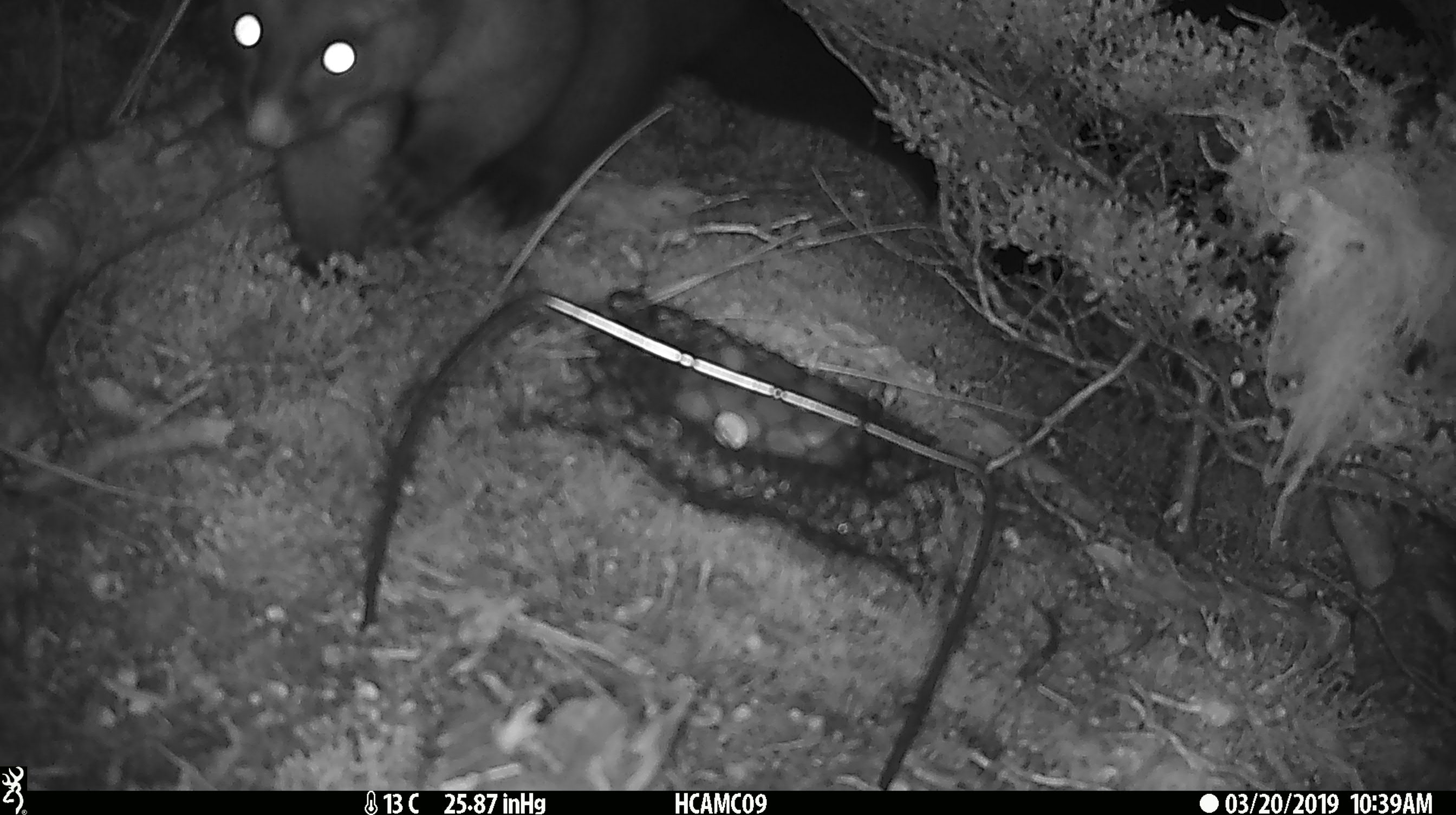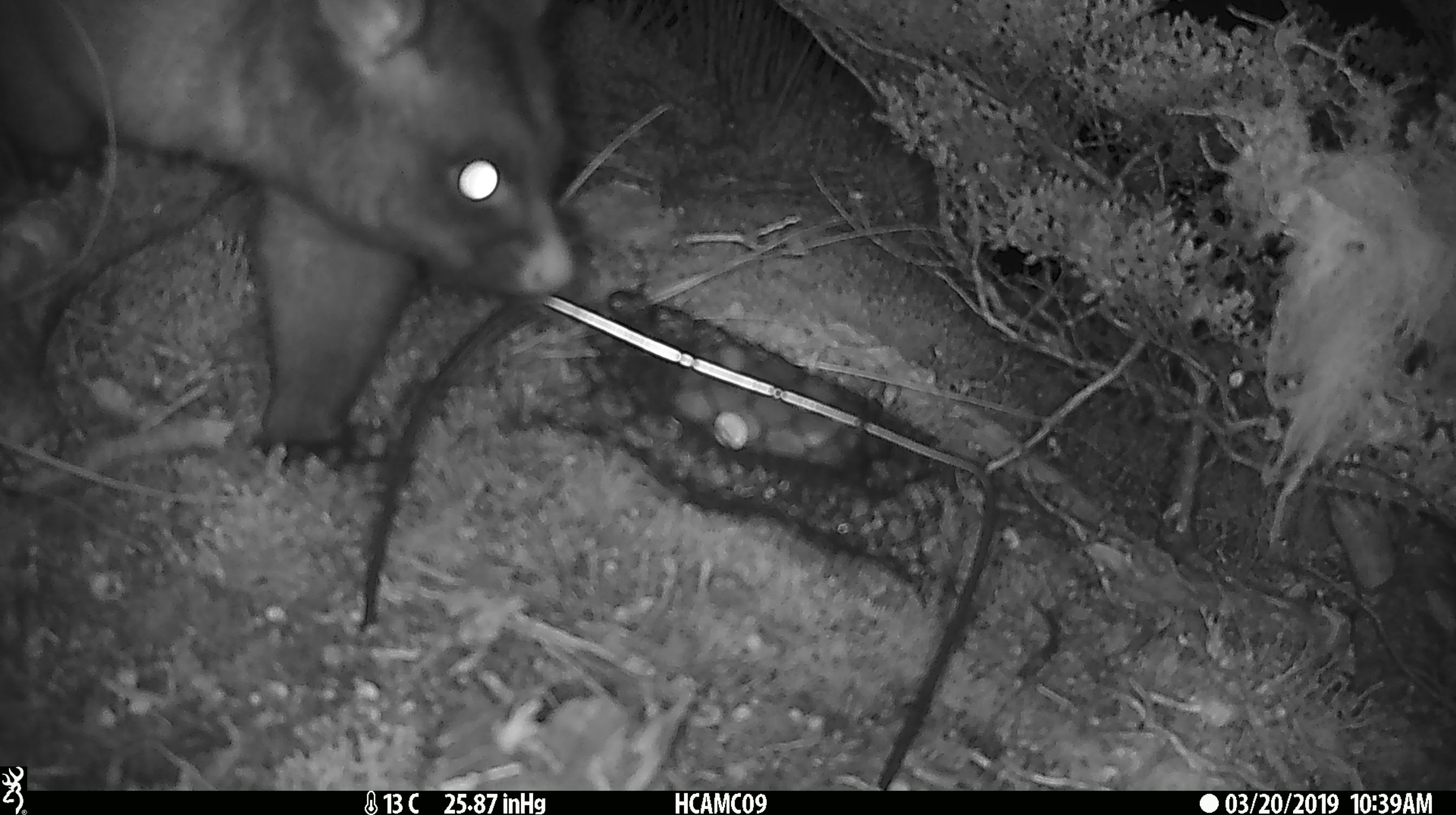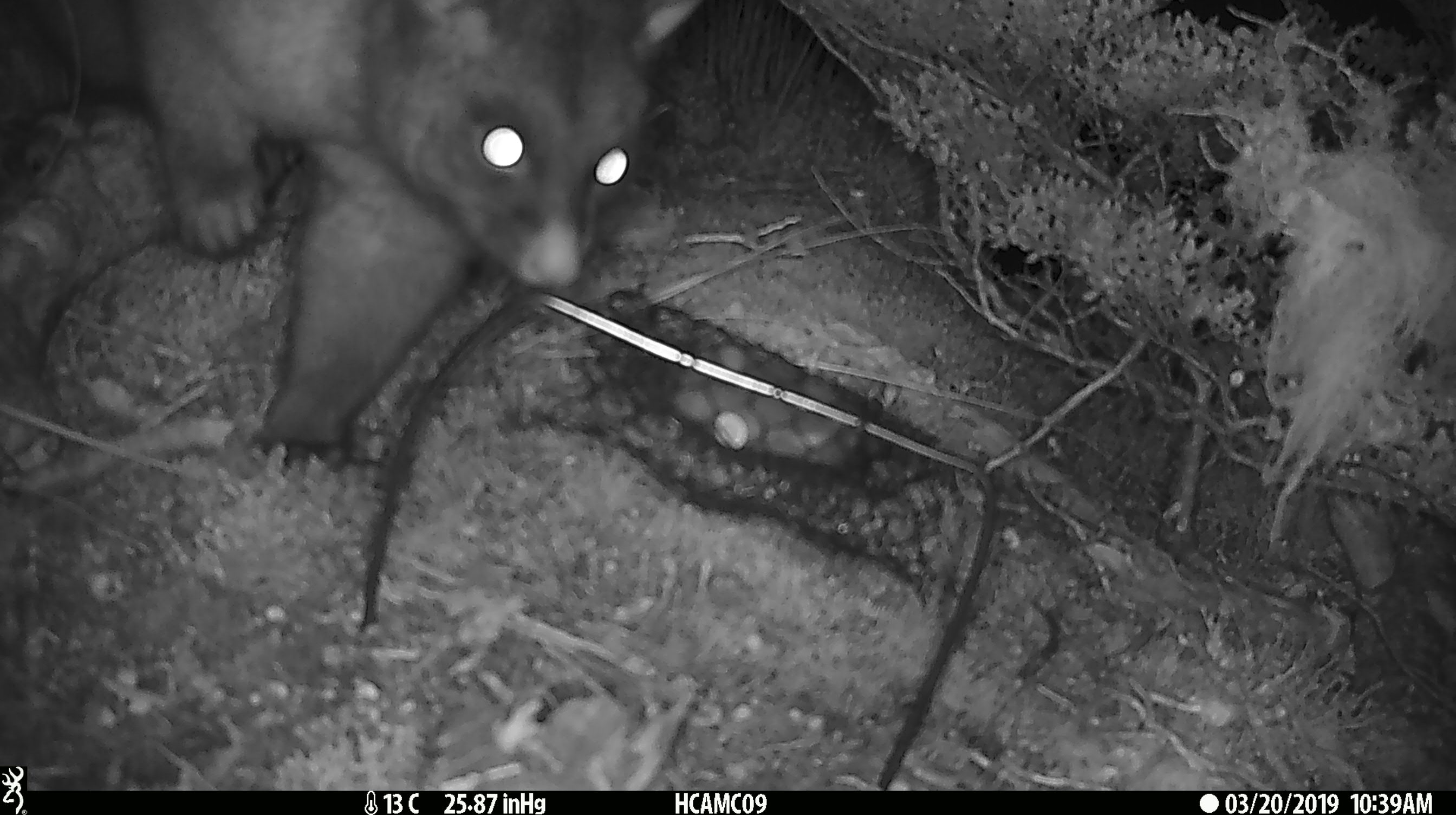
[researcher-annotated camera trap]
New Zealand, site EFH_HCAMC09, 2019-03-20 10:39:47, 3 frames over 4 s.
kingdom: Animalia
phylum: Chordata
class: Mammalia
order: Diprotodontia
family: Phalangeridae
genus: Trichosurus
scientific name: Trichosurus vulpecula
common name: common brushtail possum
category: possum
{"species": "possum (common brushtail possum) (Trichosurus vulpecula)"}